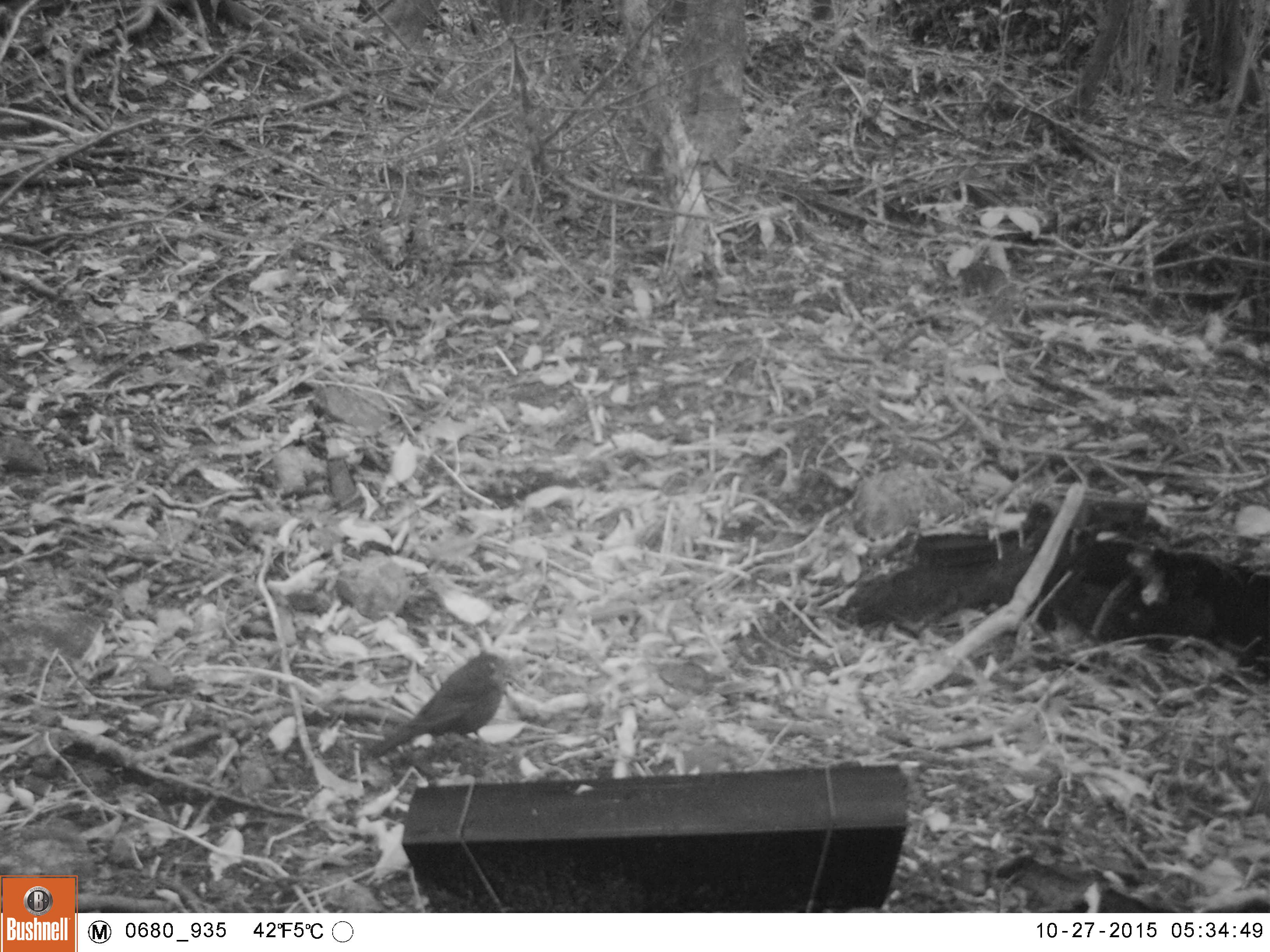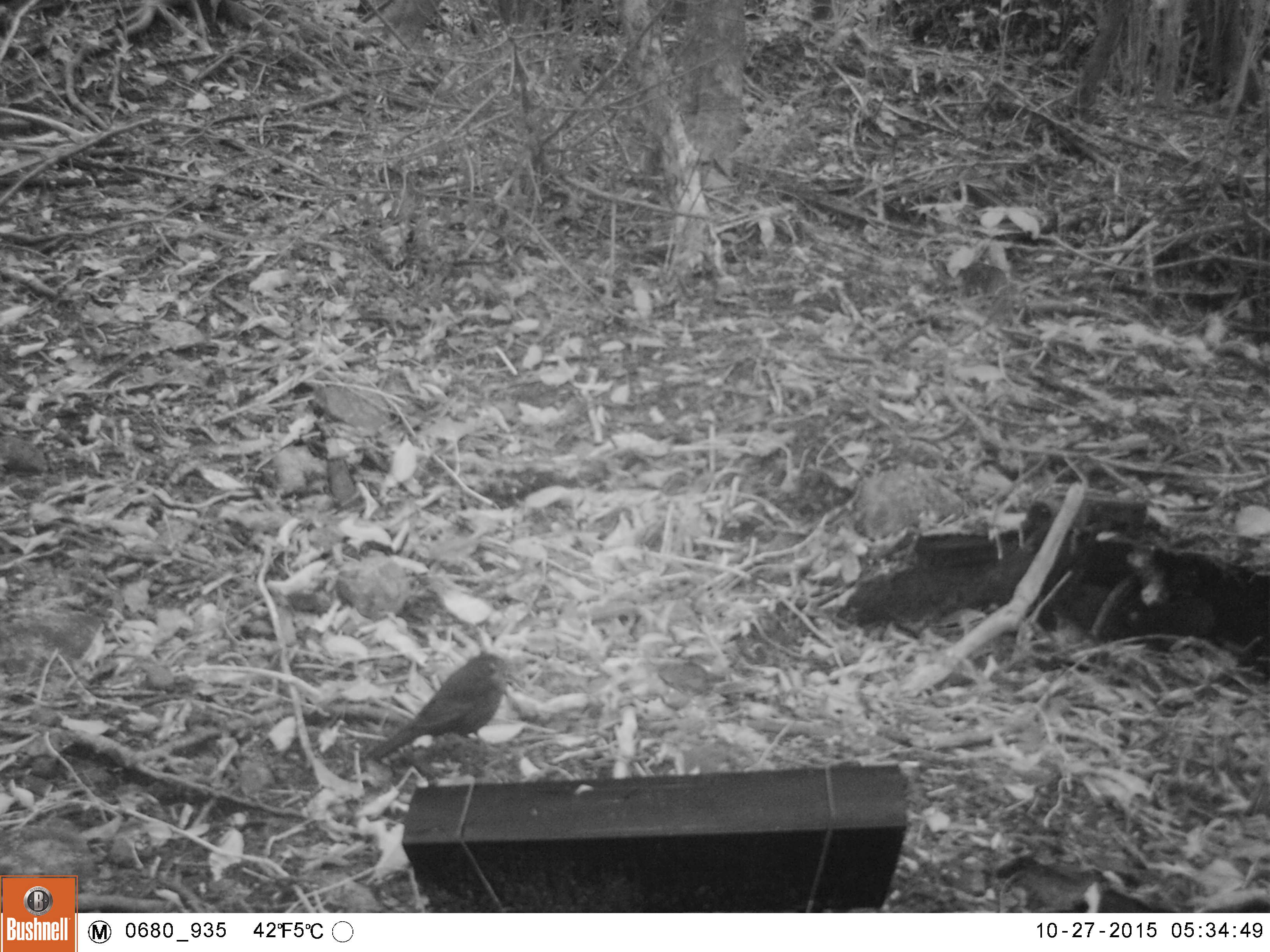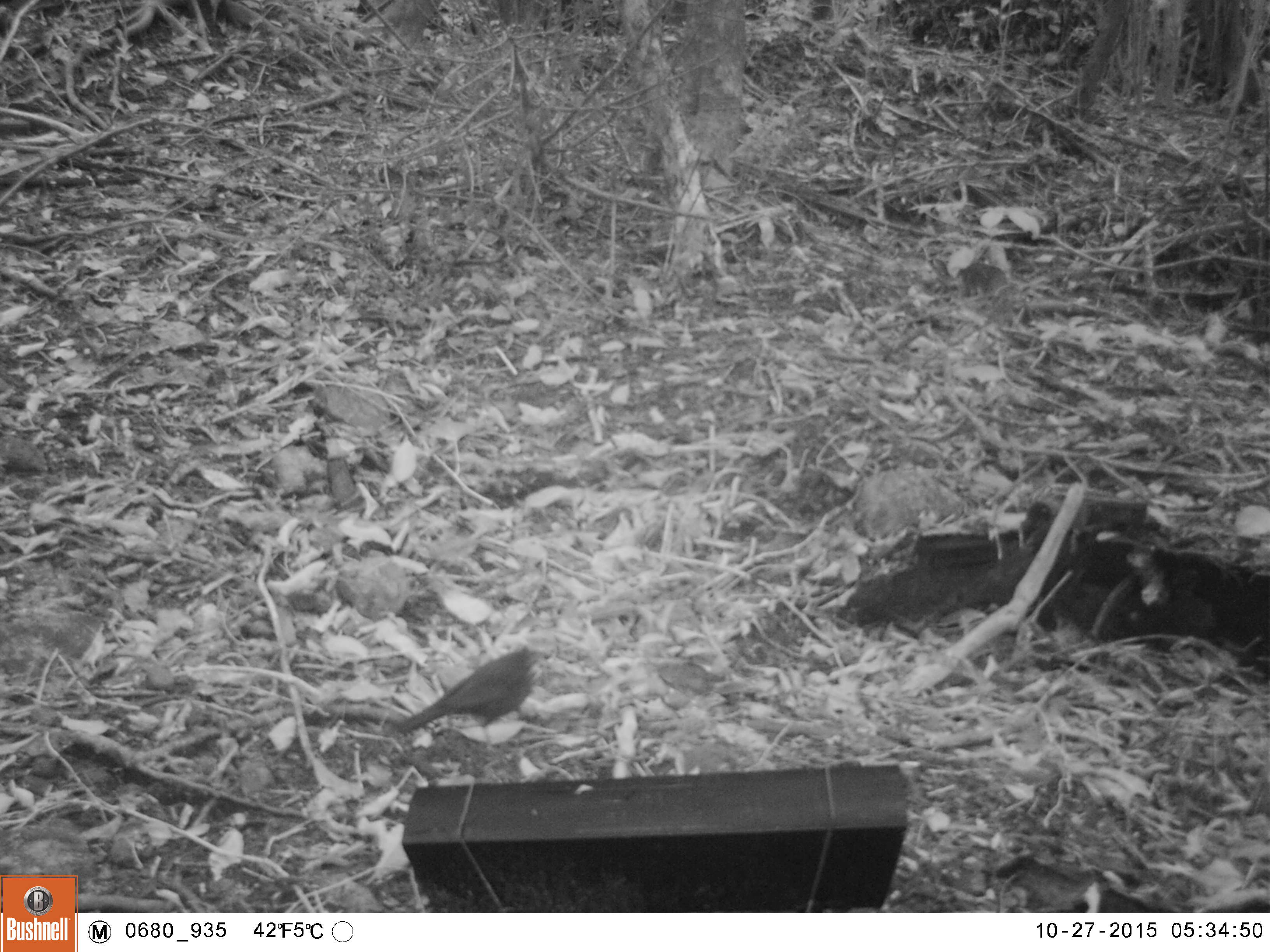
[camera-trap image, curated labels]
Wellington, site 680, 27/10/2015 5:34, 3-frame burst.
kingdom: Animalia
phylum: Chordata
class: Aves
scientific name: Aves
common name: bird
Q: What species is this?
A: Bird (Aves).